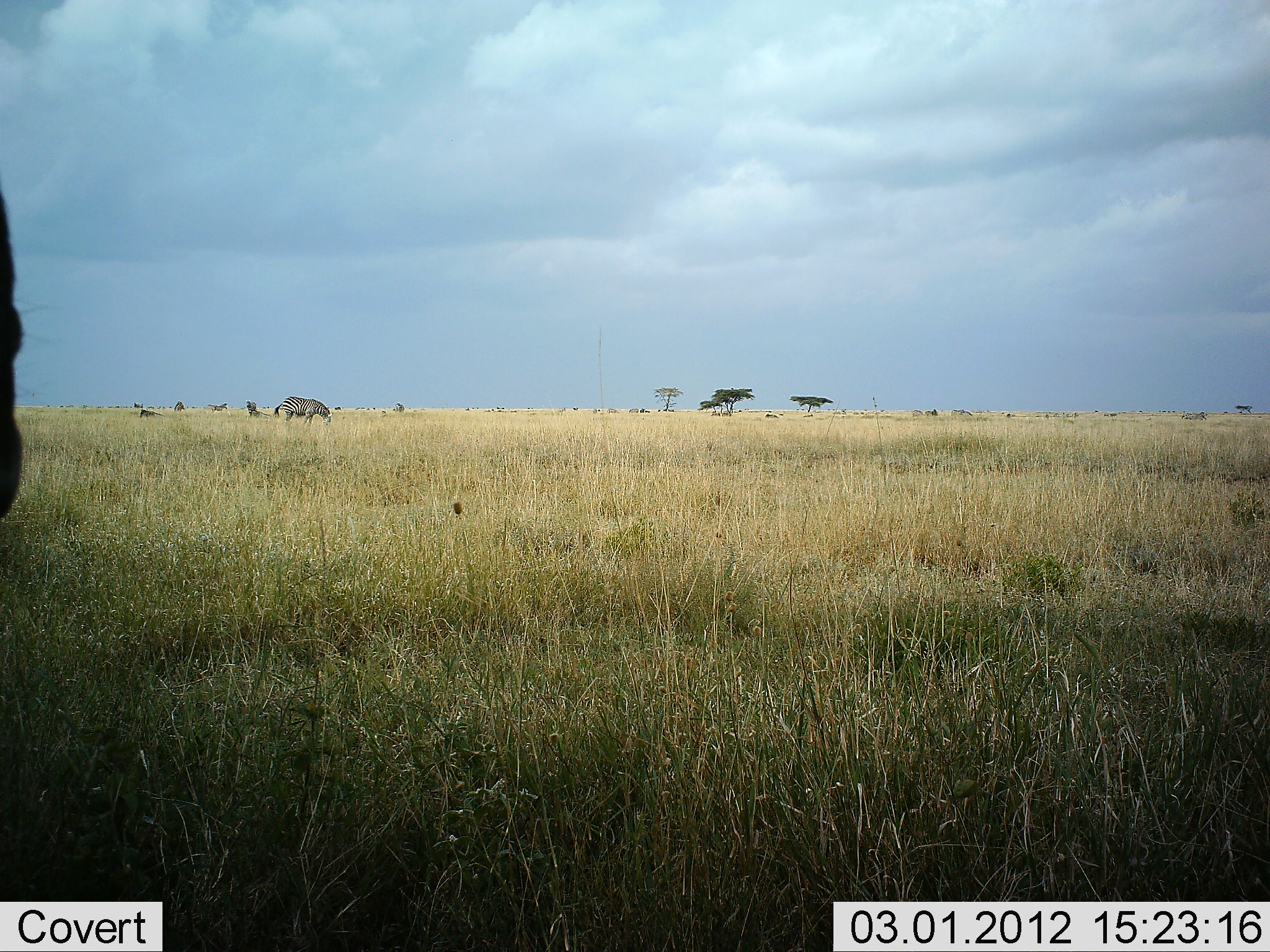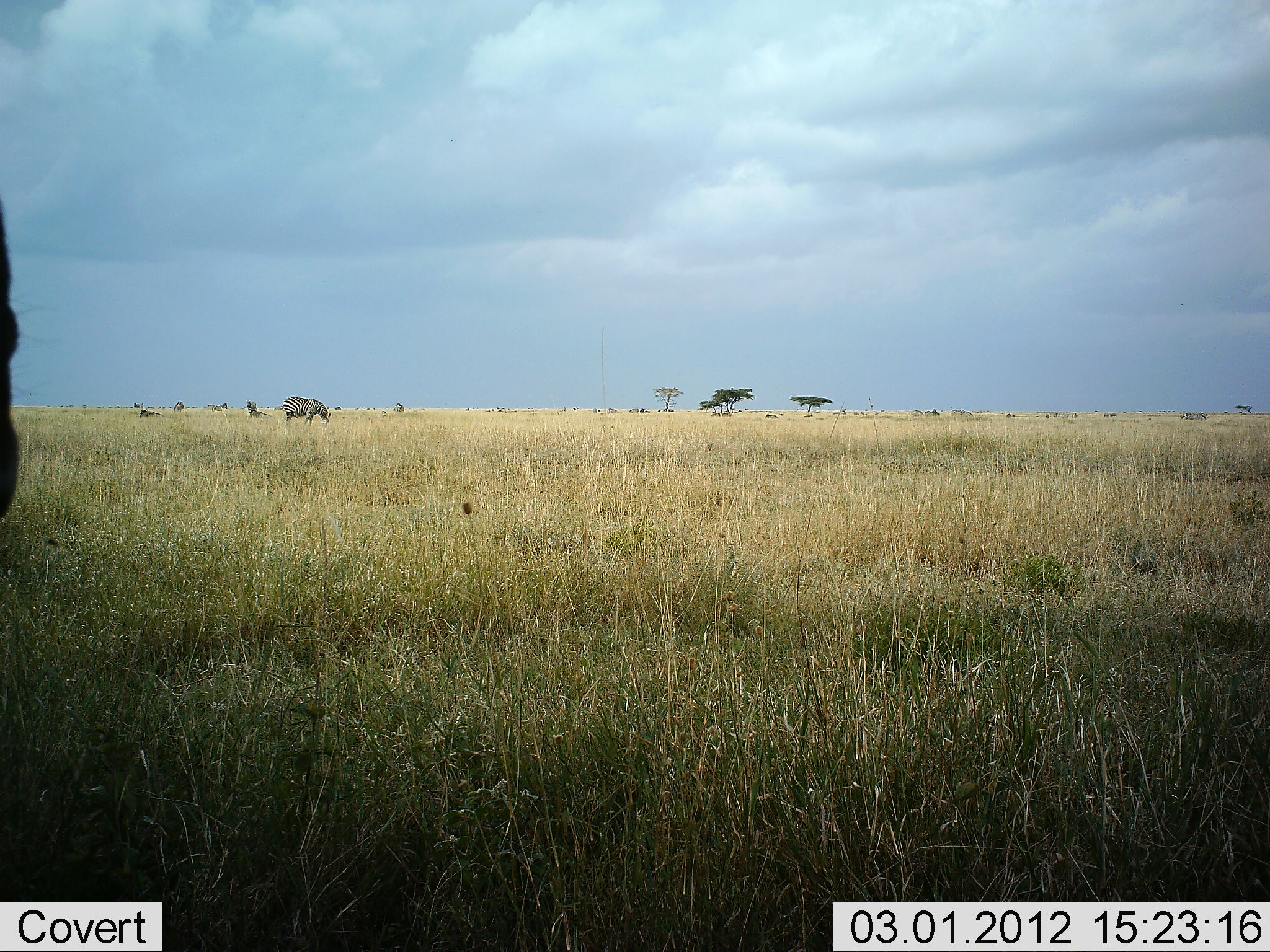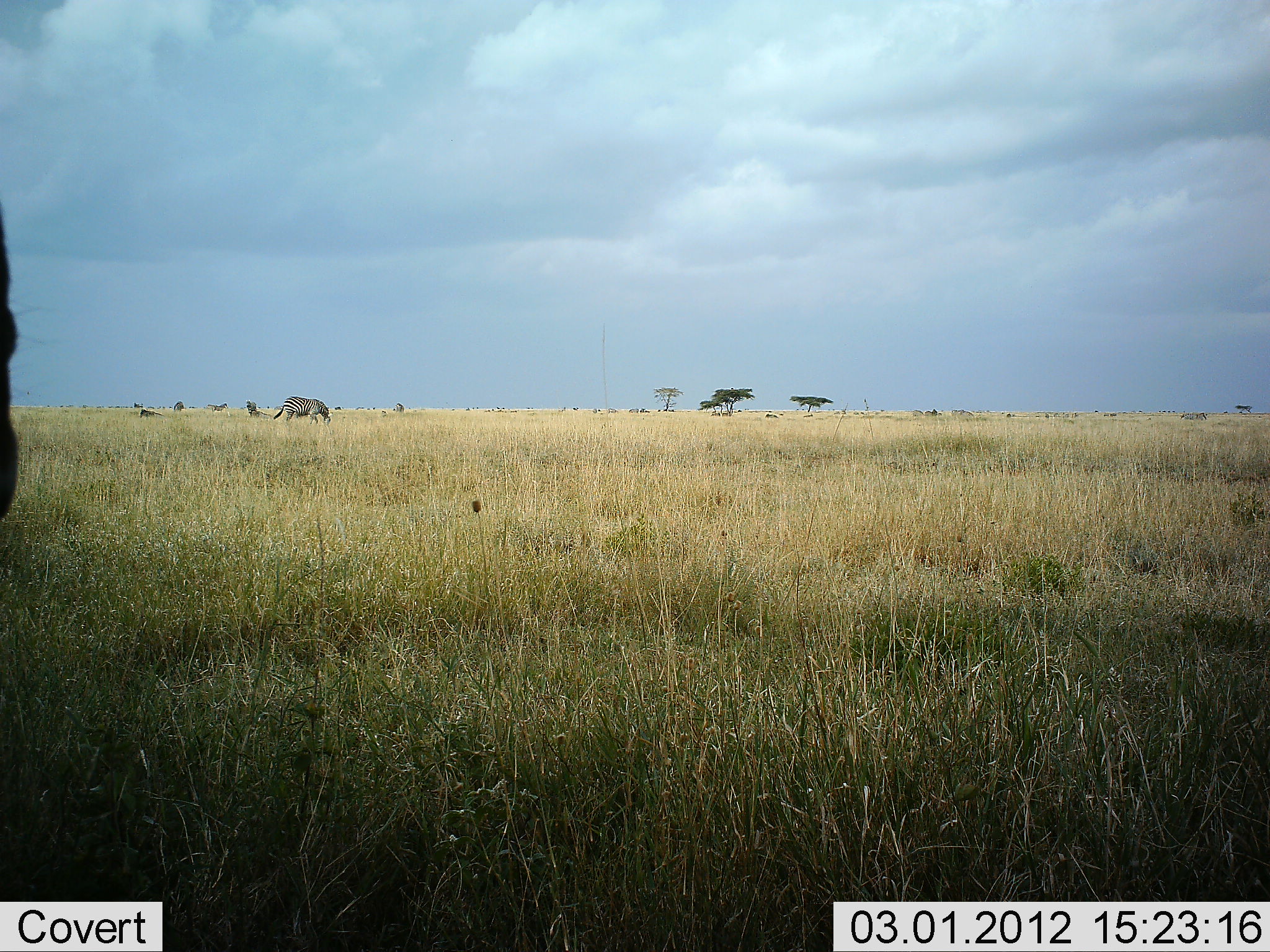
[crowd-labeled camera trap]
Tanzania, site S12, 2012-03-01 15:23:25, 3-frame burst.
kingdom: Animalia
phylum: Chordata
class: Mammalia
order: Perissodactyla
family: Equidae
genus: Equus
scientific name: Equus quagga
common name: plains zebra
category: zebra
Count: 2.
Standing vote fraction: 47%.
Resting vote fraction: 13%.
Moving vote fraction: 7%.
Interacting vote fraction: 0%.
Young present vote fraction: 0%.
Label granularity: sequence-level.